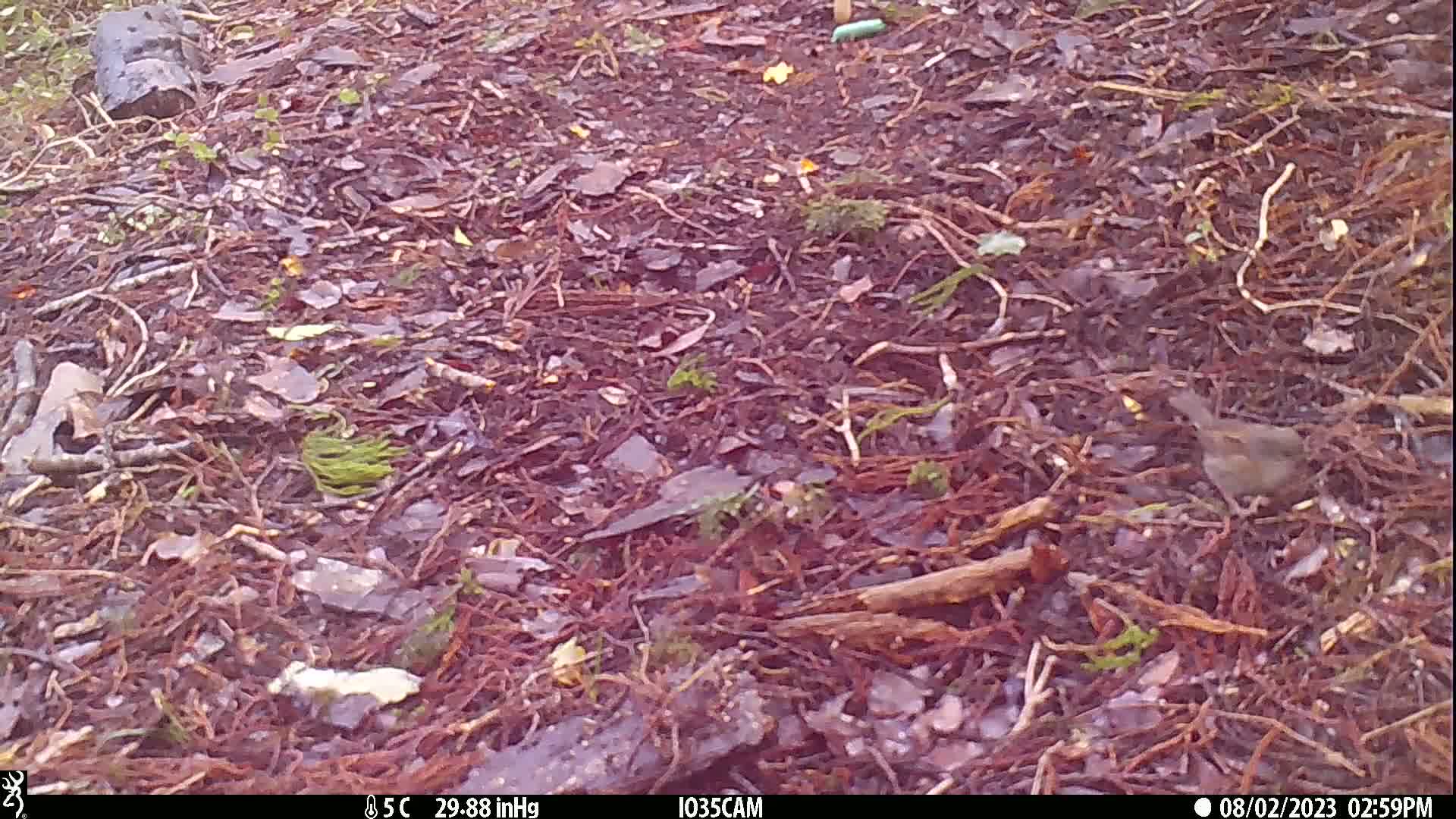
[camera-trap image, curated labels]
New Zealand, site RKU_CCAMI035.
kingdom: Animalia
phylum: Chordata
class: Aves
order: Passeriformes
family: Prunellidae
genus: Prunella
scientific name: Prunella modularis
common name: dunnock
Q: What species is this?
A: Dunnock (Prunella modularis).